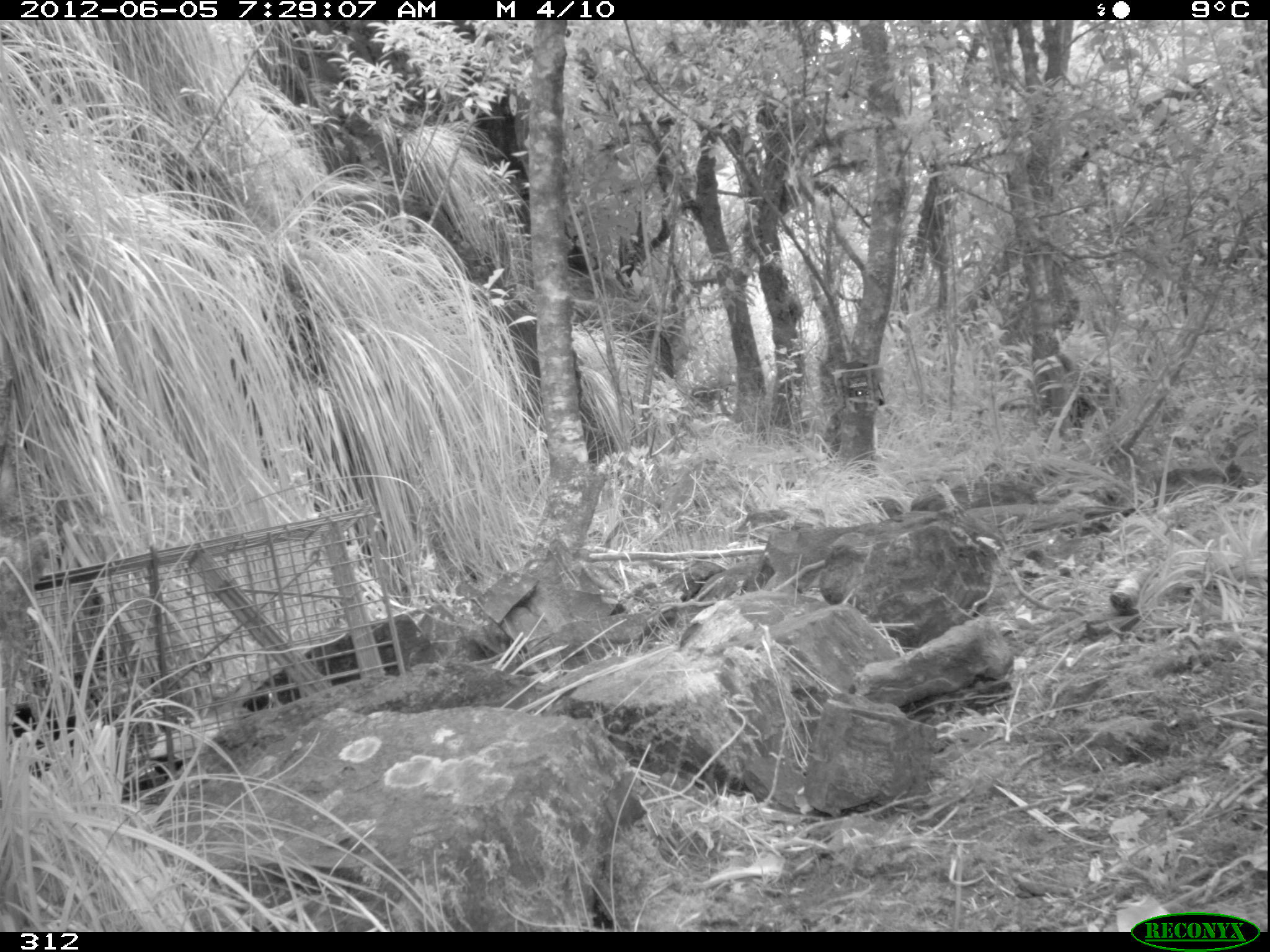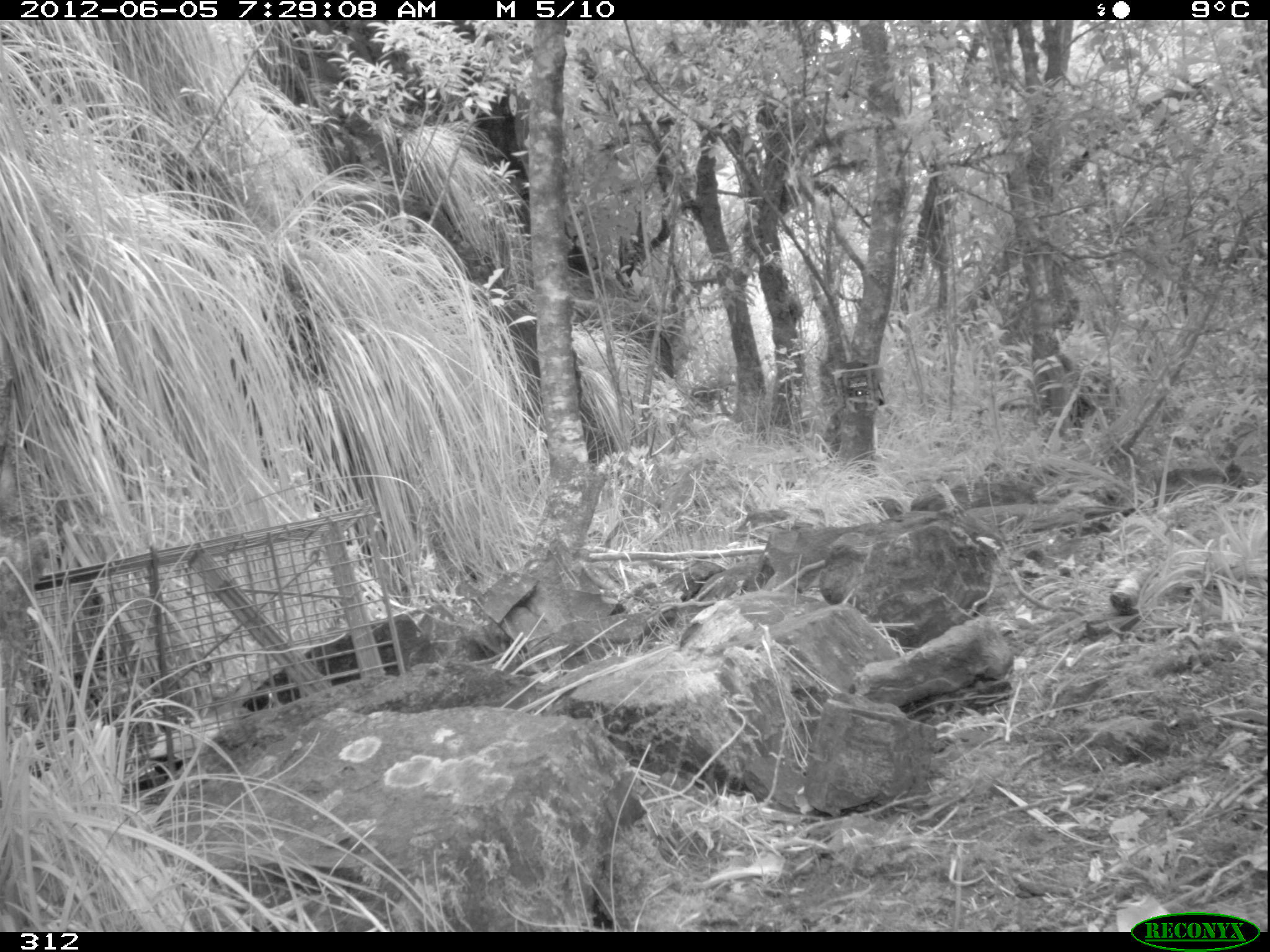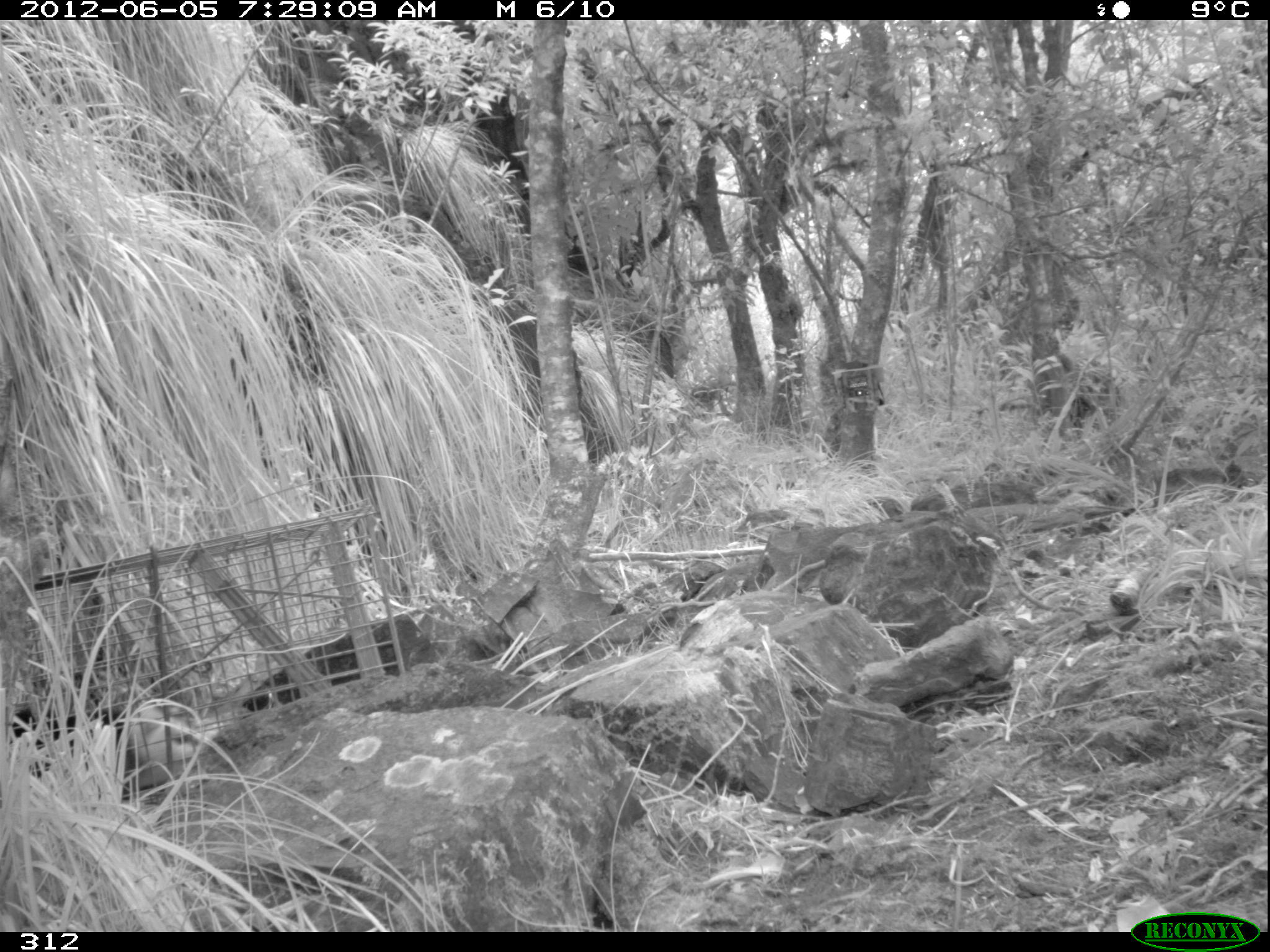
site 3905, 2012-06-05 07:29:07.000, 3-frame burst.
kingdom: Animalia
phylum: Chordata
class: Mammalia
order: Didelphimorphia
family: Didelphidae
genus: Didelphis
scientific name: Didelphis pernigra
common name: andean white-eared opossum